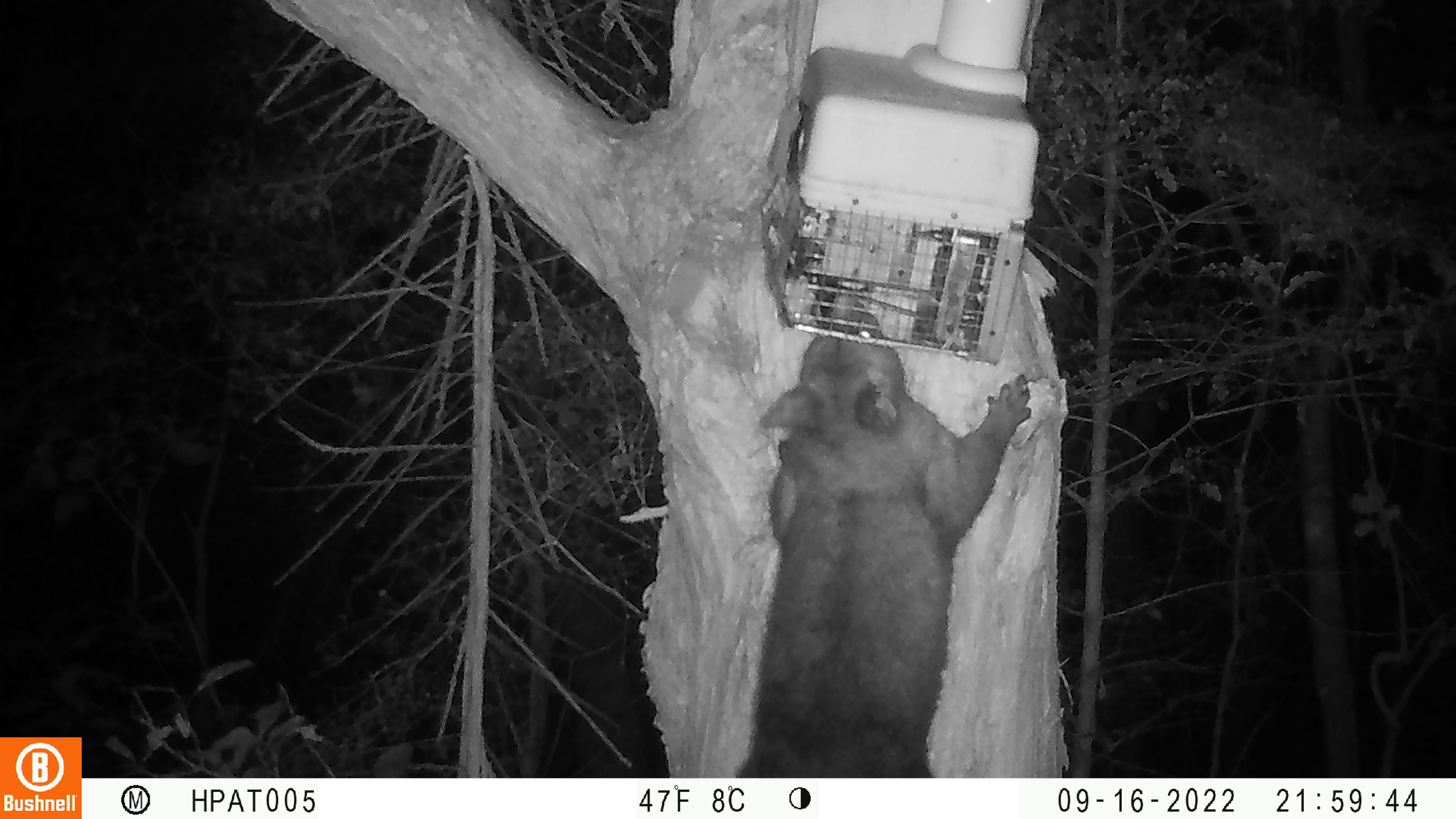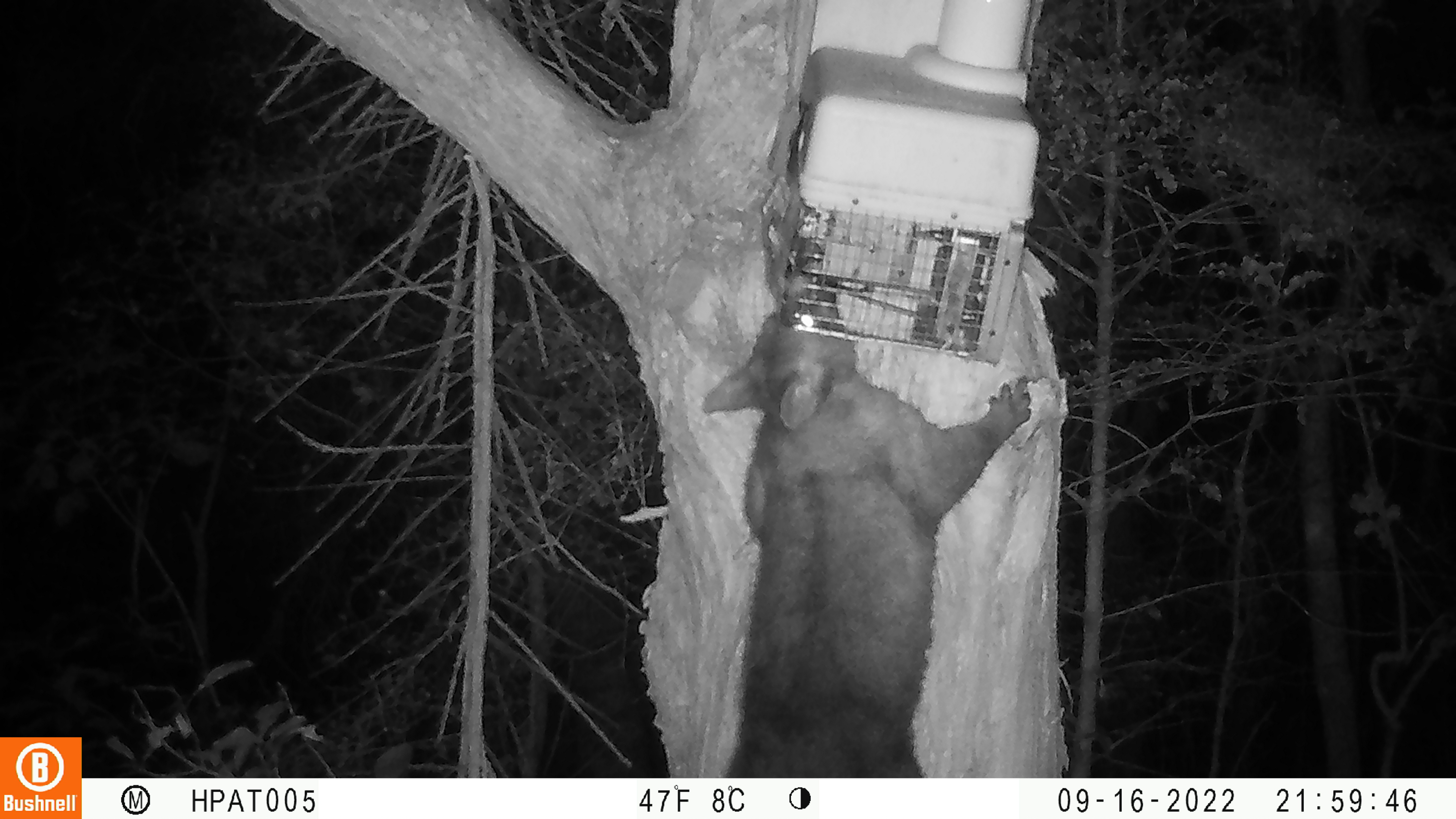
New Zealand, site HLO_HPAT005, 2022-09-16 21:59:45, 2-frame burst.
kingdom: Animalia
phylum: Chordata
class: Mammalia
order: Diprotodontia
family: Phalangeridae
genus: Trichosurus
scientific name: Trichosurus vulpecula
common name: common brushtail possum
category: possum